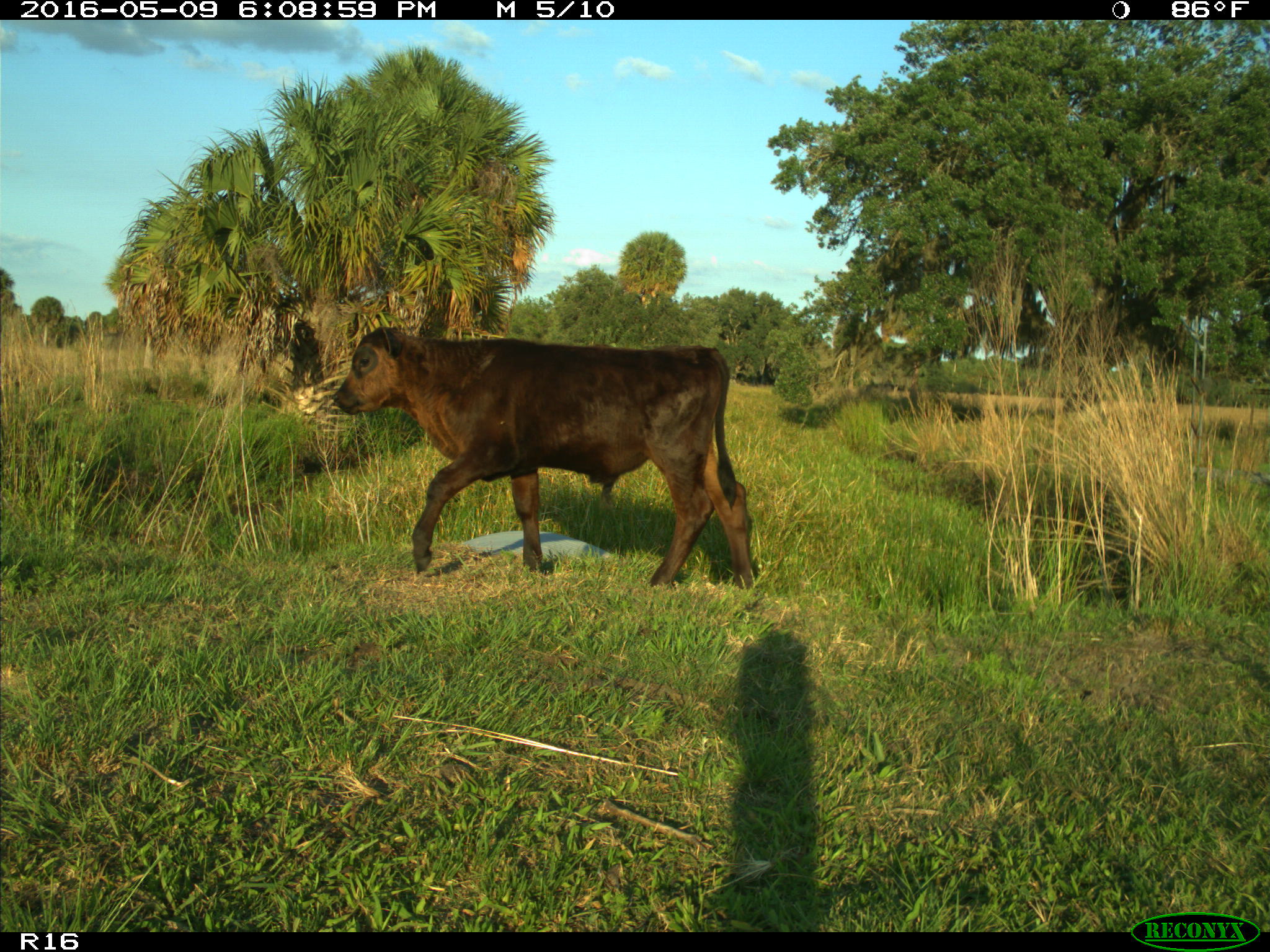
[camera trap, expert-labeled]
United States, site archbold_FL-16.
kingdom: Animalia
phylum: Chordata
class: Mammalia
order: Artiodactyla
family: Bovidae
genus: Bos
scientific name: Bos taurus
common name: domestic cow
Bos taurus (domestic cow).